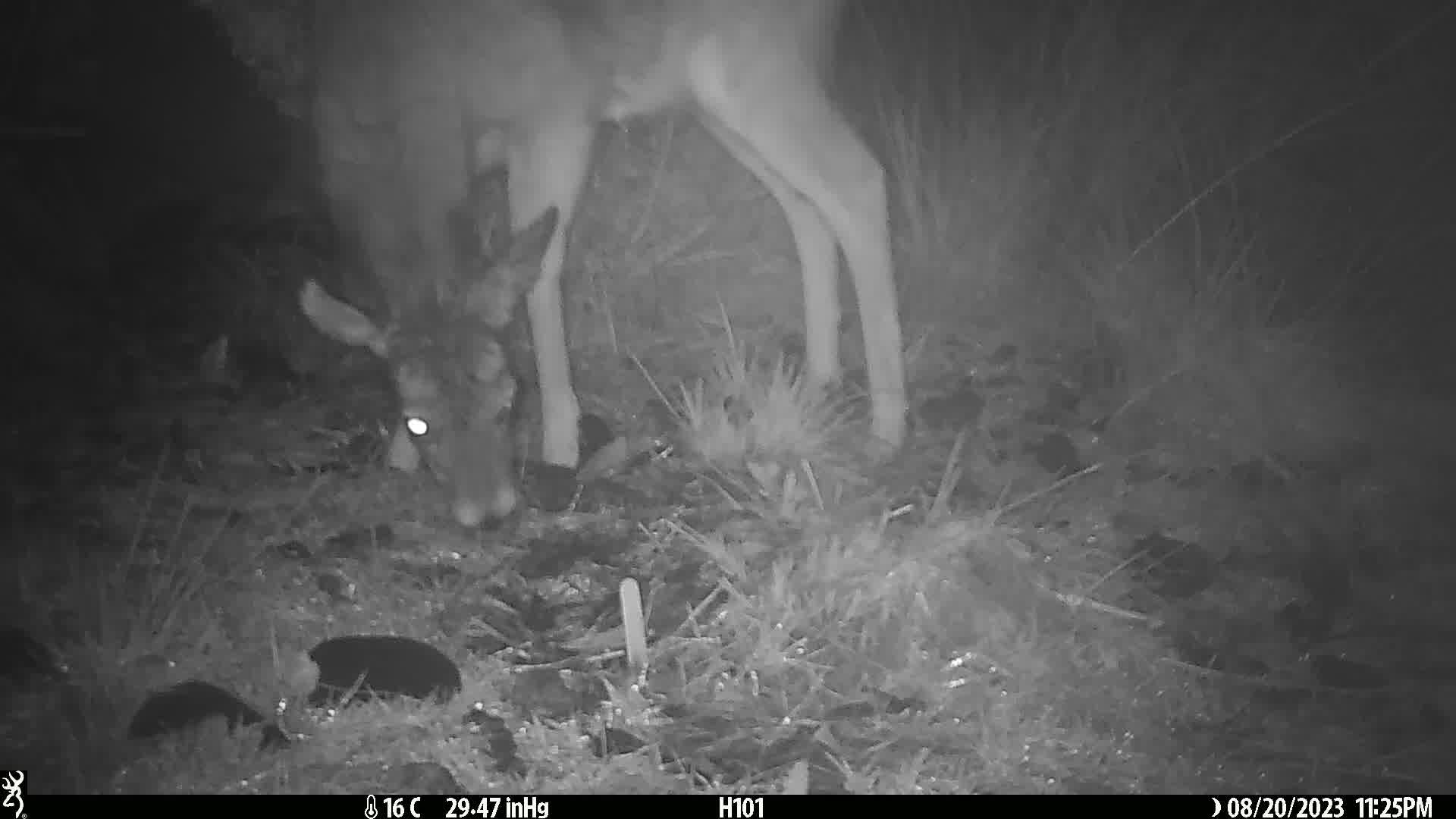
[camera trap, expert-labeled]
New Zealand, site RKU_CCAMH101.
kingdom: Animalia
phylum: Chordata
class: Mammalia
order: Artiodactyla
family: Cervidae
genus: Odocoileus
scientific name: Odocoileus virginianus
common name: white-tailed deer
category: white tailed deer